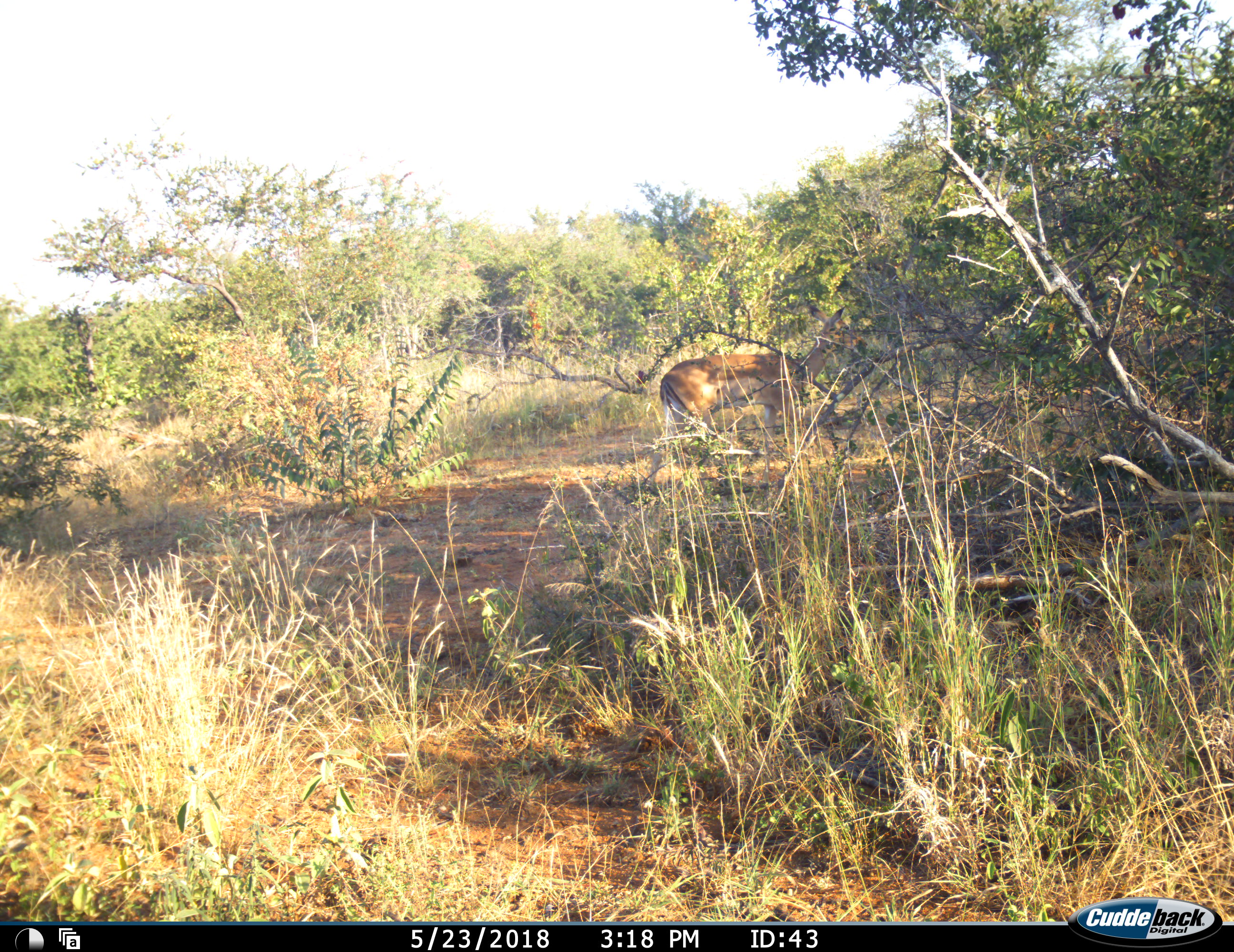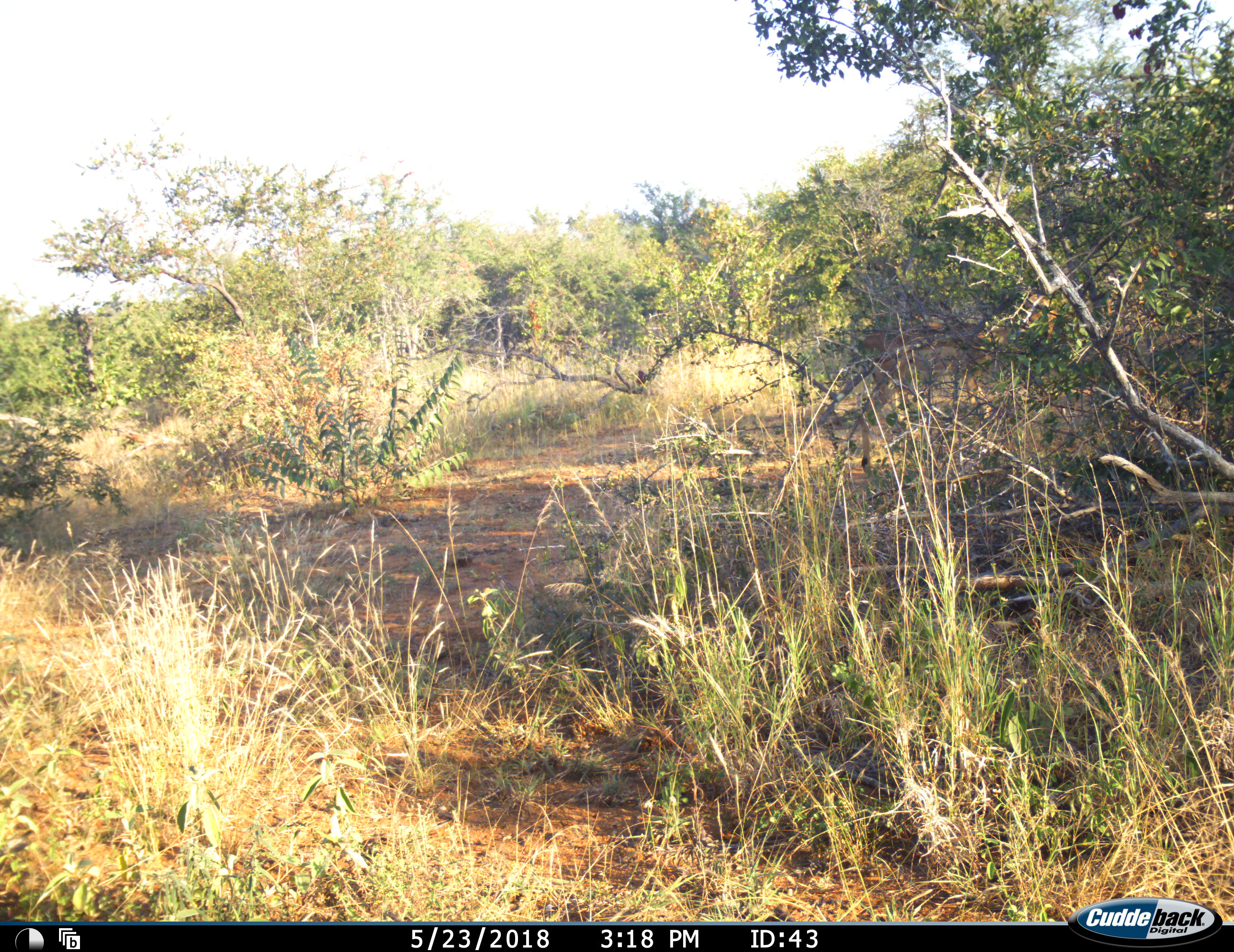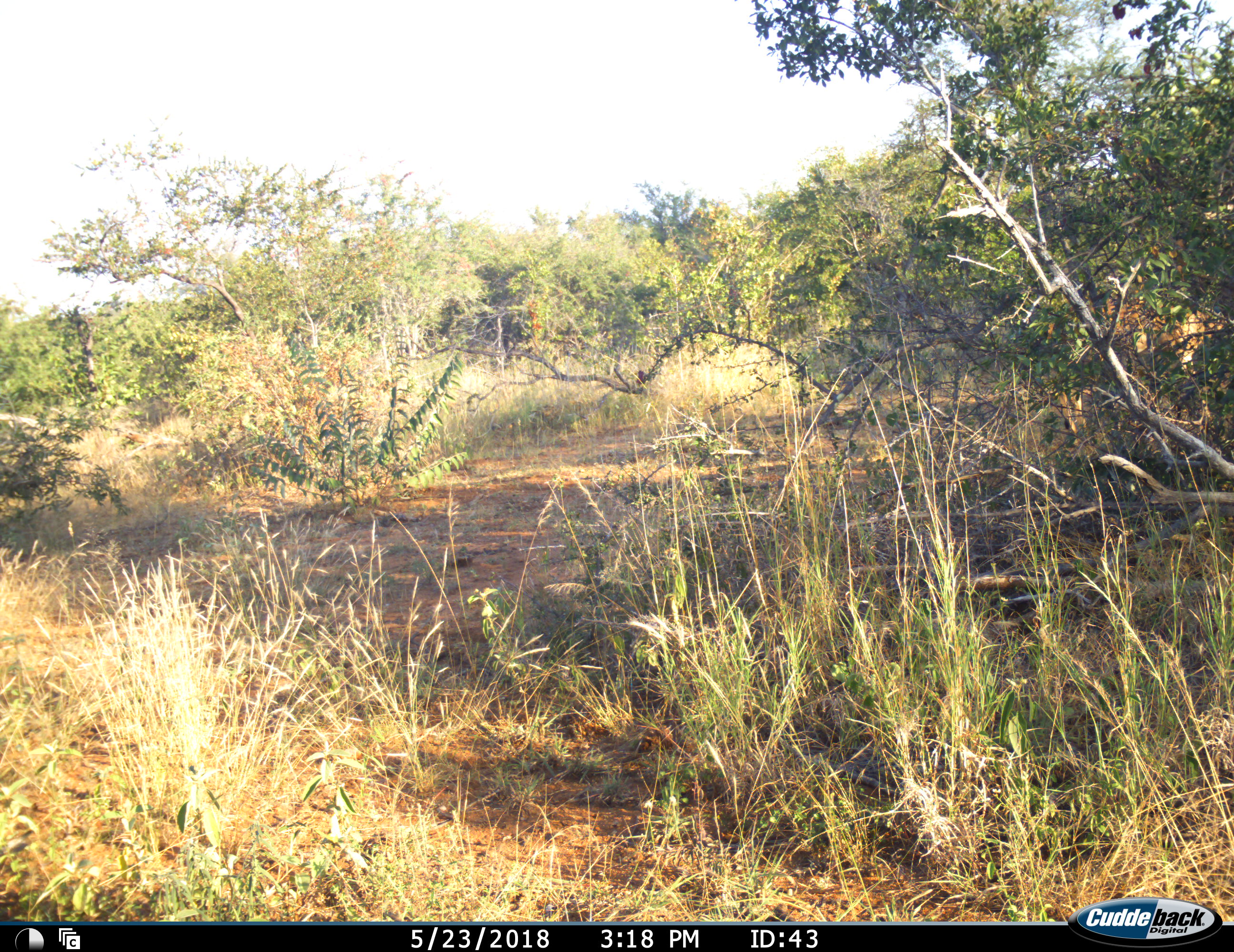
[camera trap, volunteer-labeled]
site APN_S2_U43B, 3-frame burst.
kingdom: Animalia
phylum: Chordata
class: Mammalia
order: Artiodactyla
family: Bovidae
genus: Aepyceros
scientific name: Aepyceros melampus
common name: impala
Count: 1.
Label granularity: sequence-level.